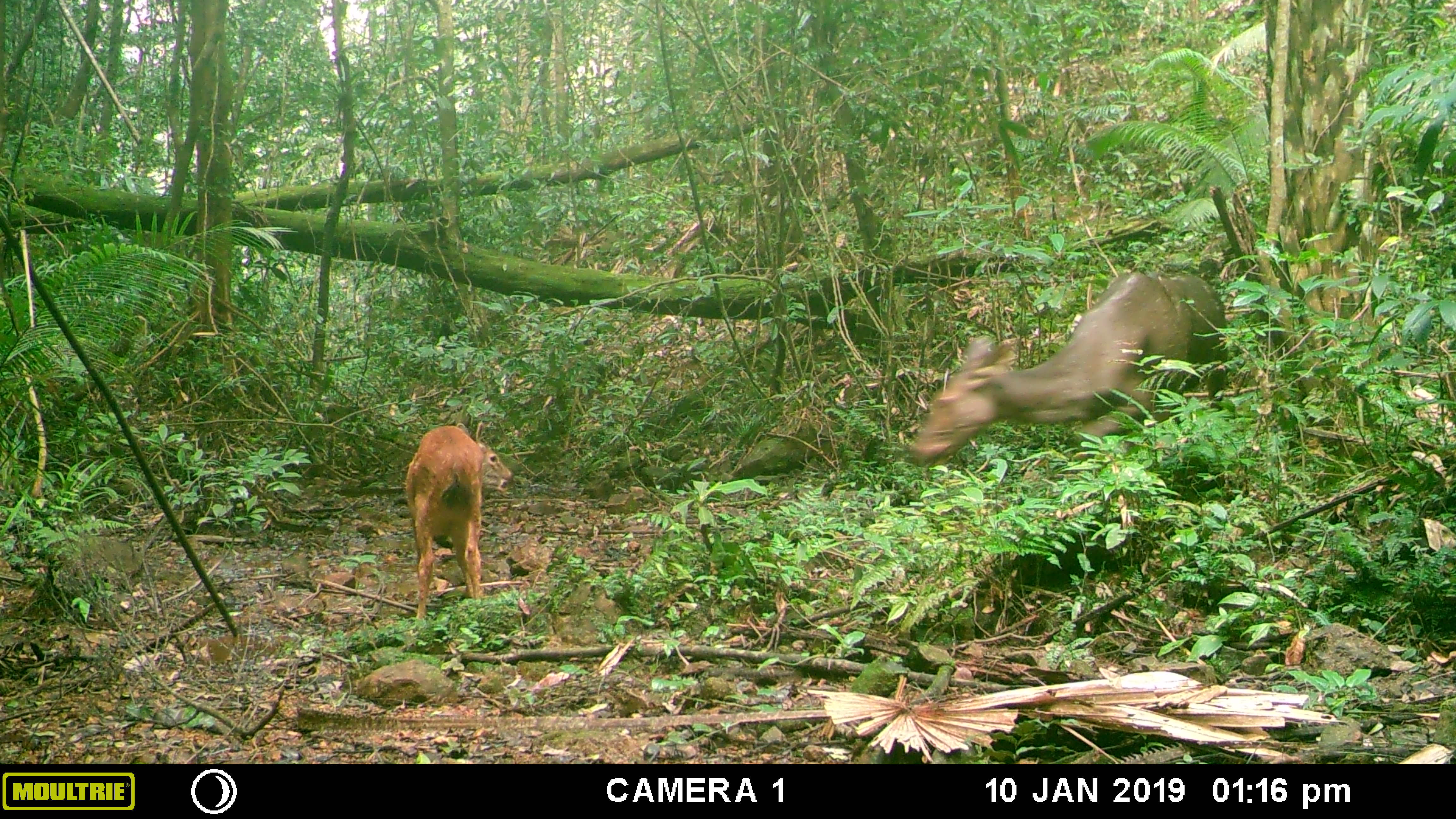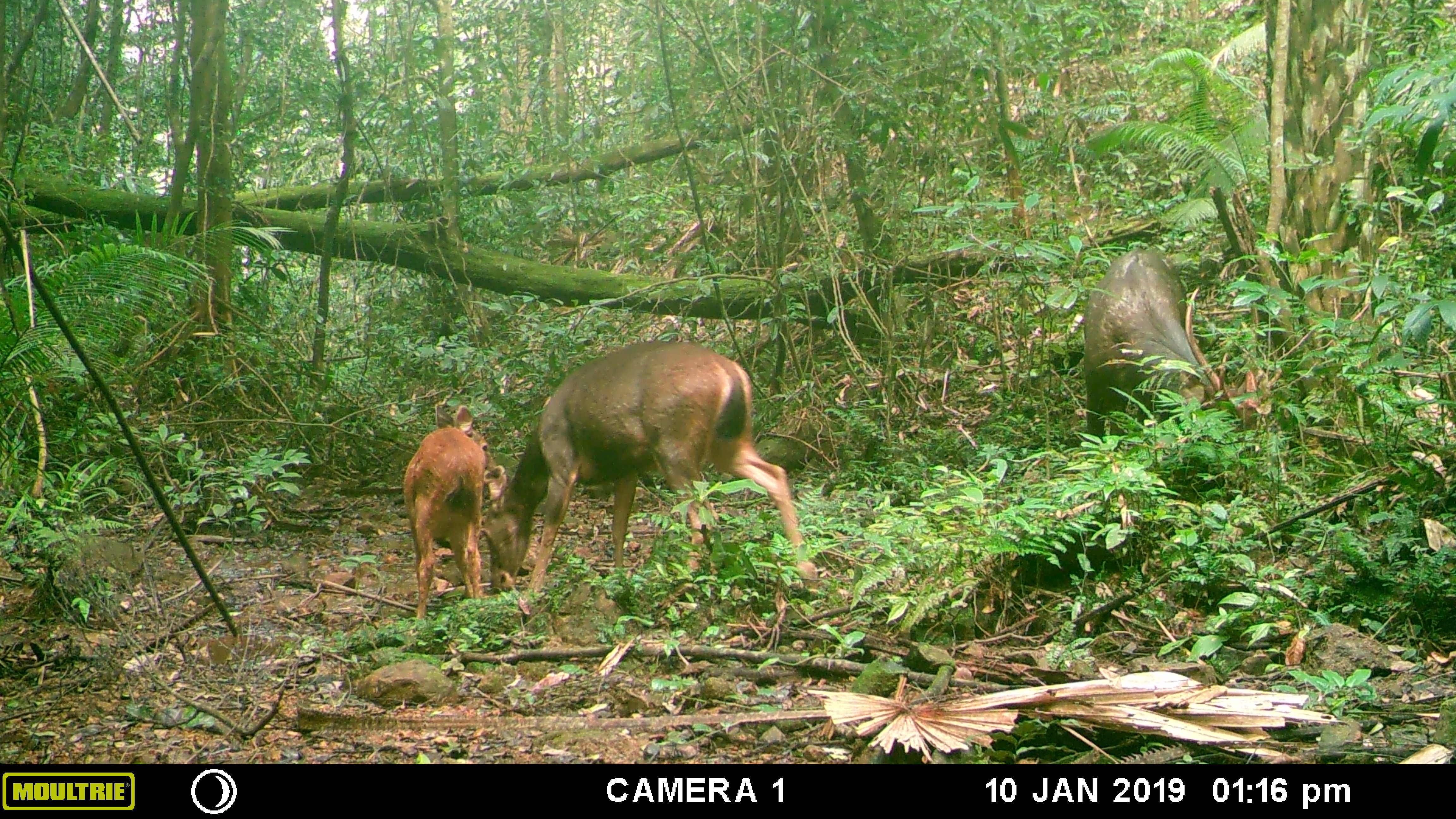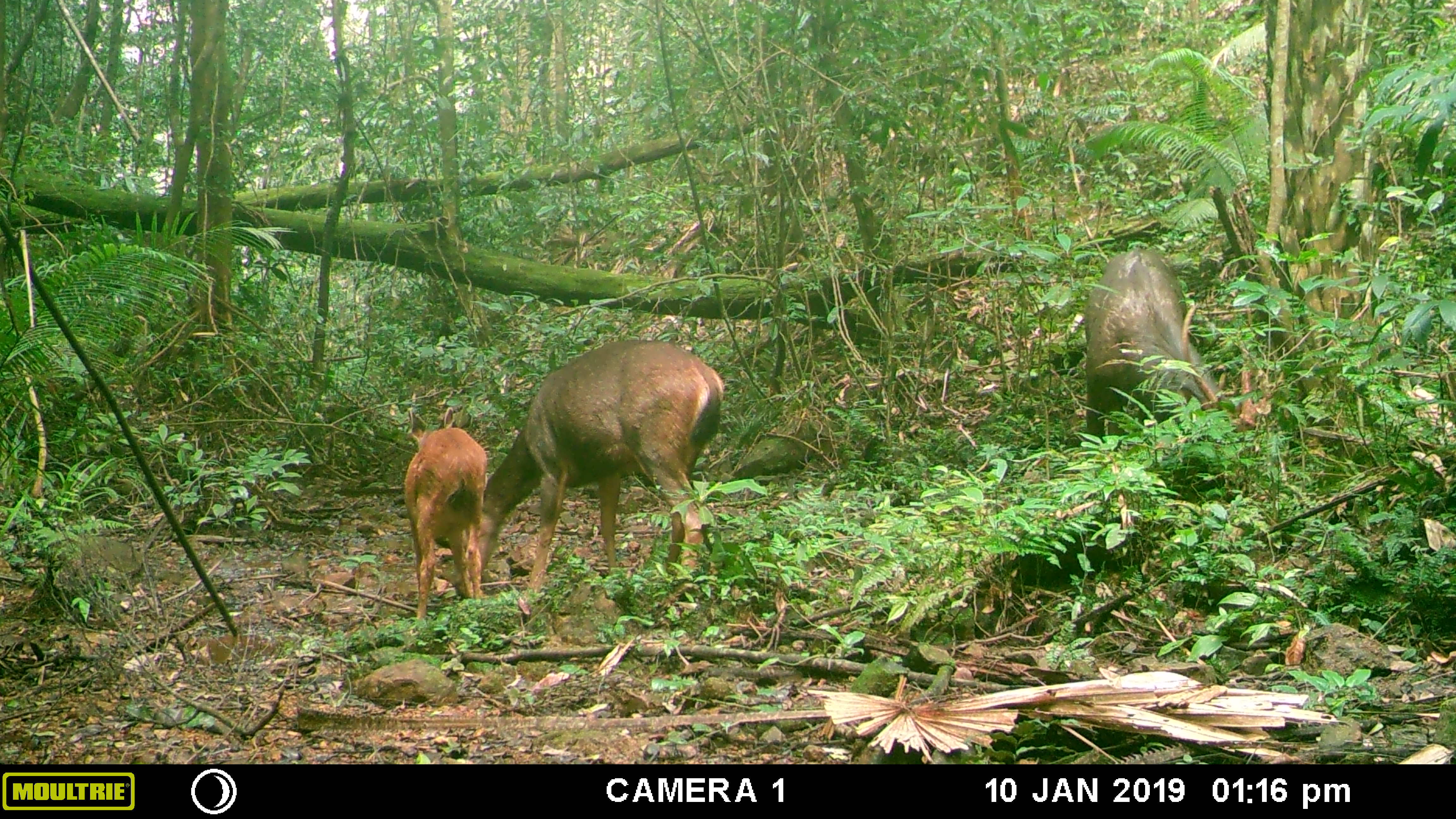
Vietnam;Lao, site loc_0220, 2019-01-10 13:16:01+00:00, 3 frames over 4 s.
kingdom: Animalia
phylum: Chordata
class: Mammalia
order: Artiodactyla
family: Cervidae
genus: Rusa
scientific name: Rusa unicolor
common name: sambar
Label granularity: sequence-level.